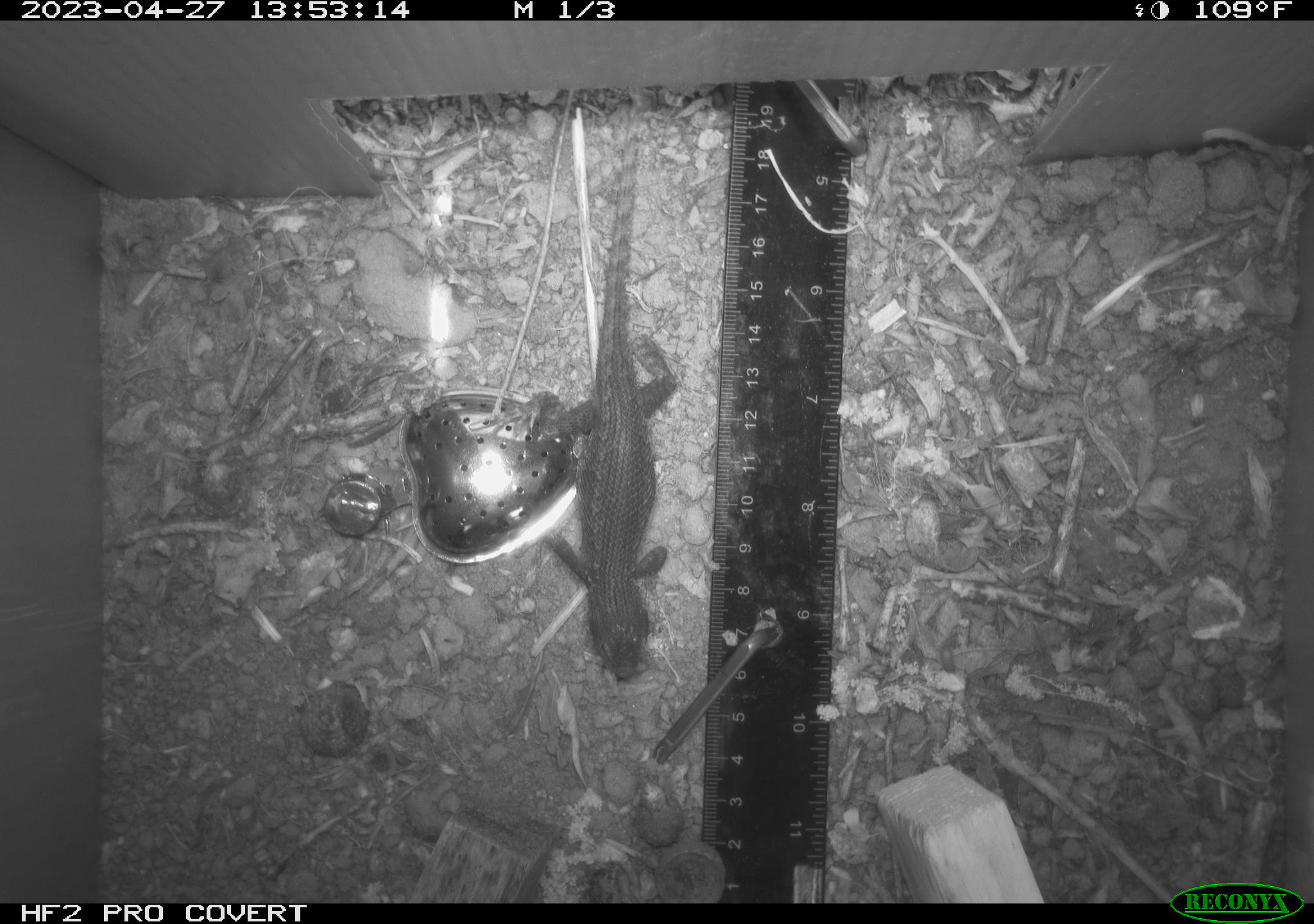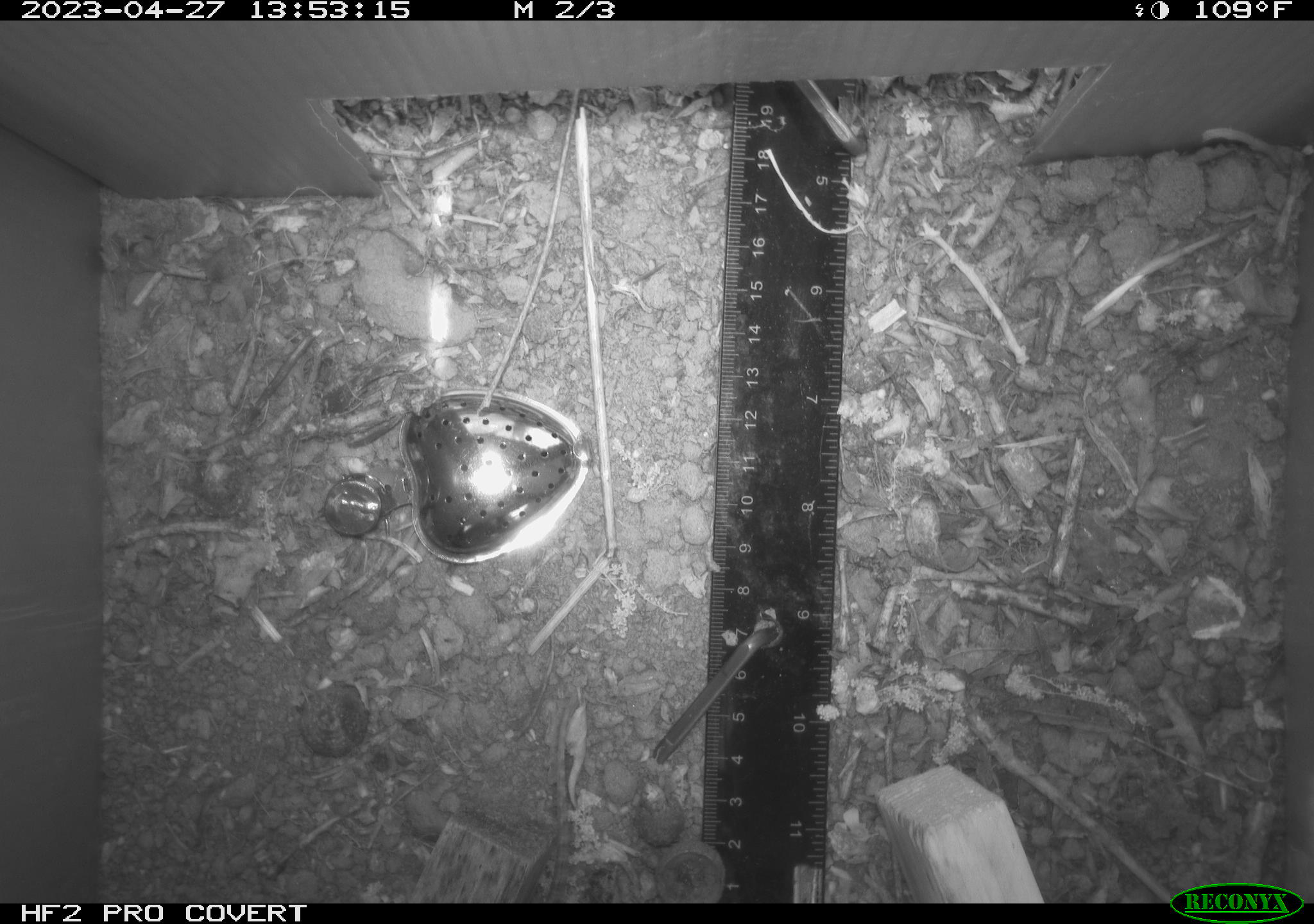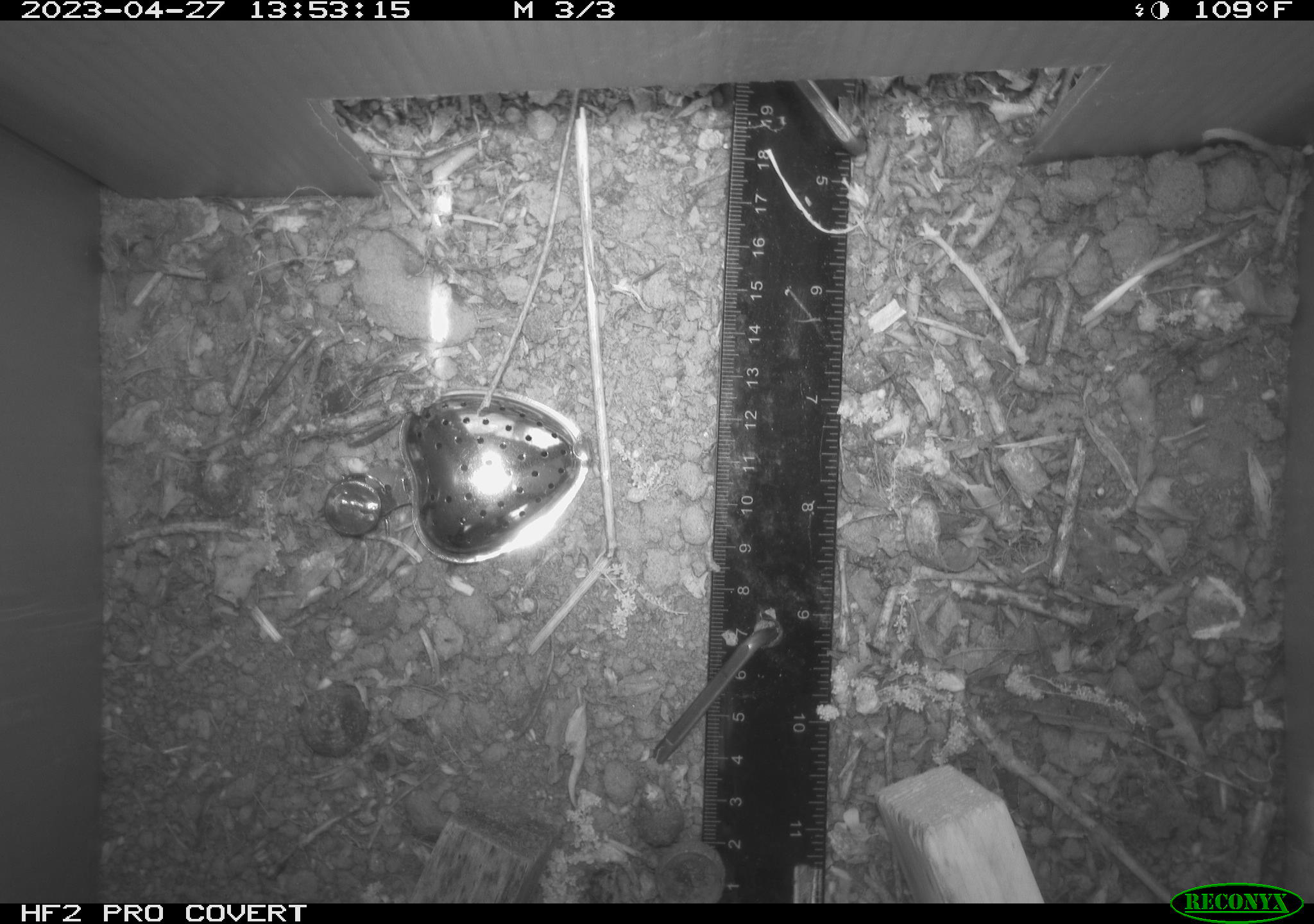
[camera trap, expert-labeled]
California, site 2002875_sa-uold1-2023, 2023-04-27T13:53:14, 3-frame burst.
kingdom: Animalia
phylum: Chordata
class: Reptilia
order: Squamata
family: Phrynosomatidae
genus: Sceloporus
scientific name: Sceloporus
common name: spiny lizards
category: sceloporus species